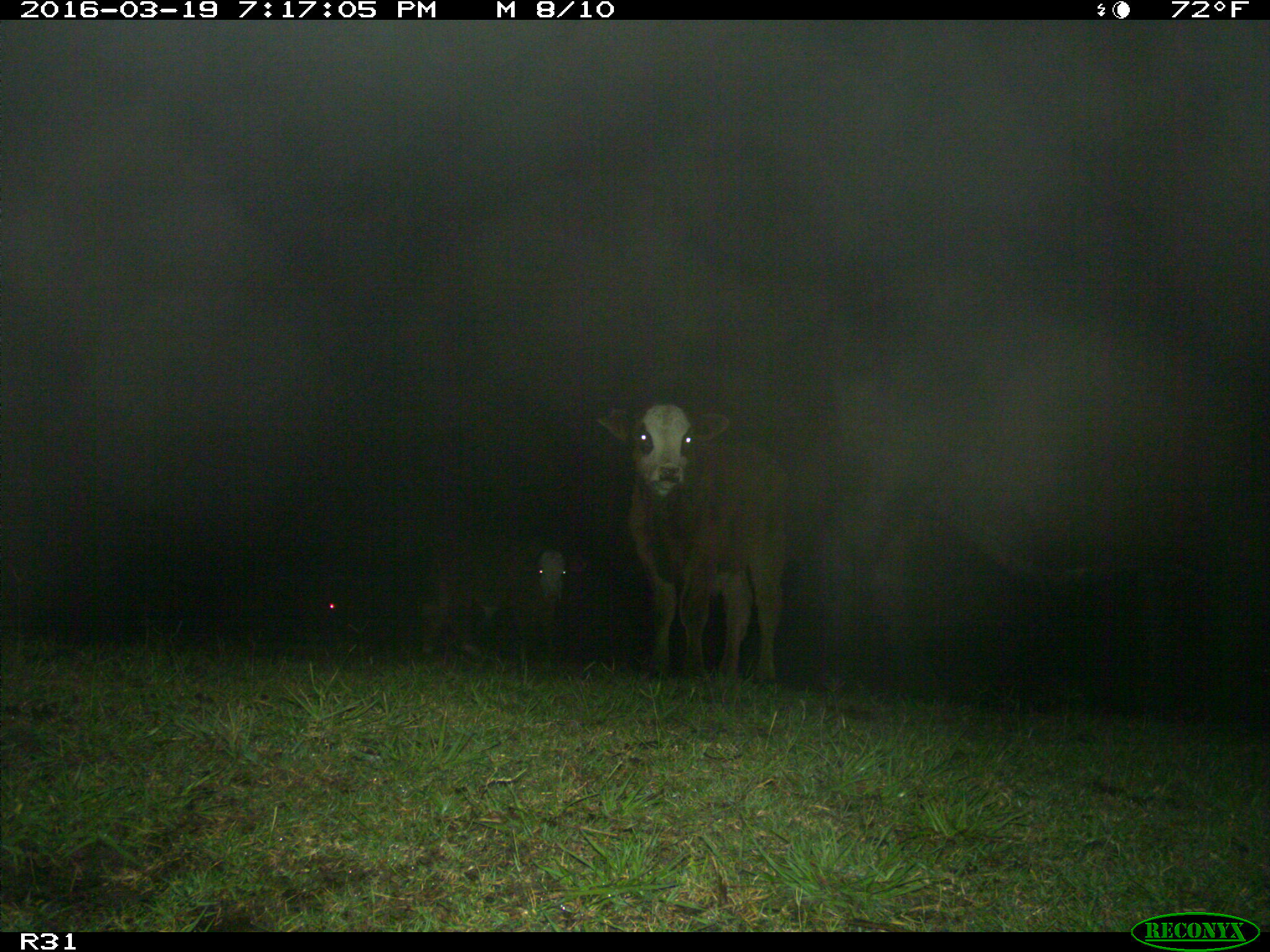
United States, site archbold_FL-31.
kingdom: Animalia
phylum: Chordata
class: Mammalia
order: Artiodactyla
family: Bovidae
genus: Bos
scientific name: Bos taurus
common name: domestic cow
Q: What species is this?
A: Bos taurus (domestic cow).